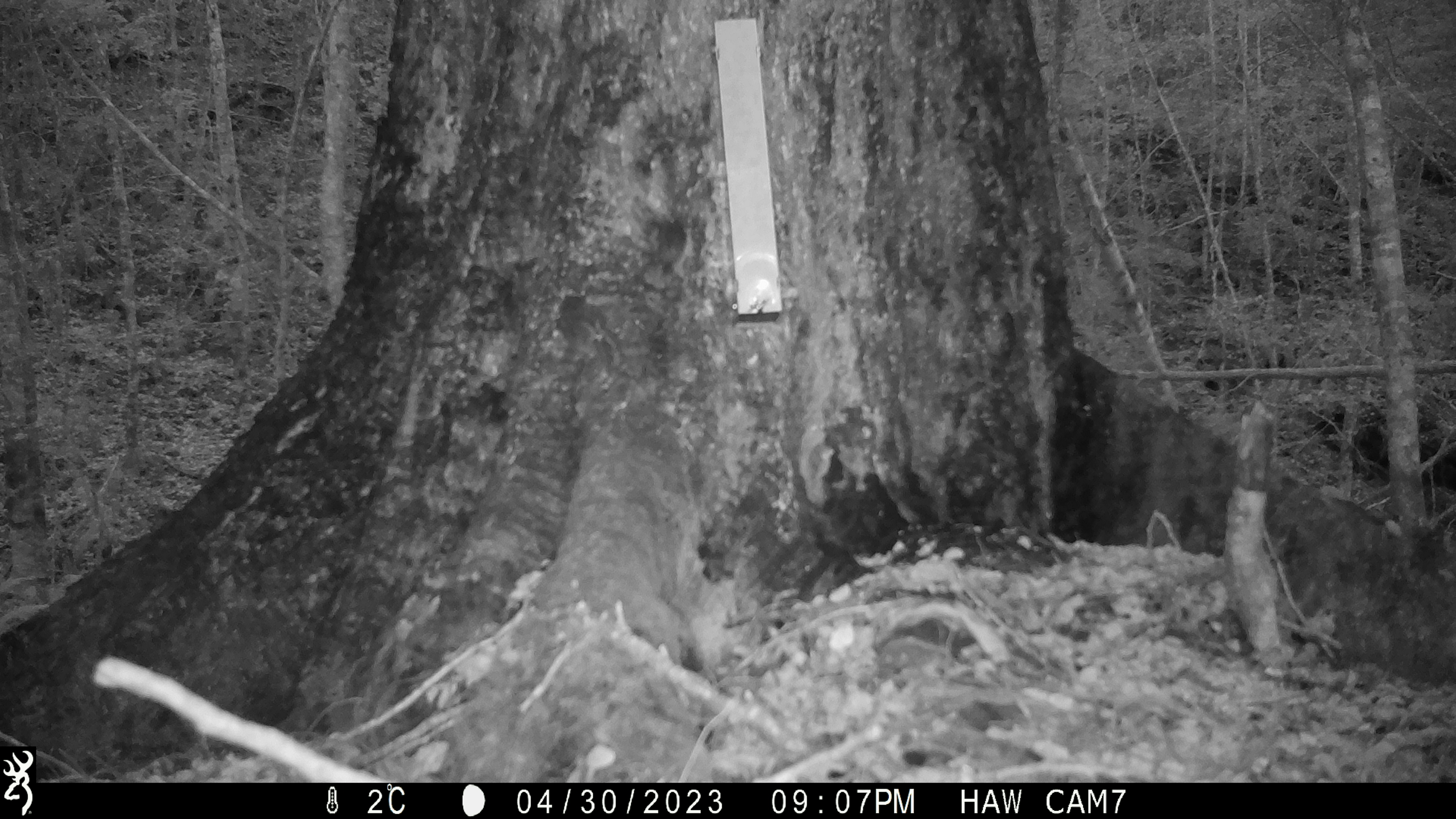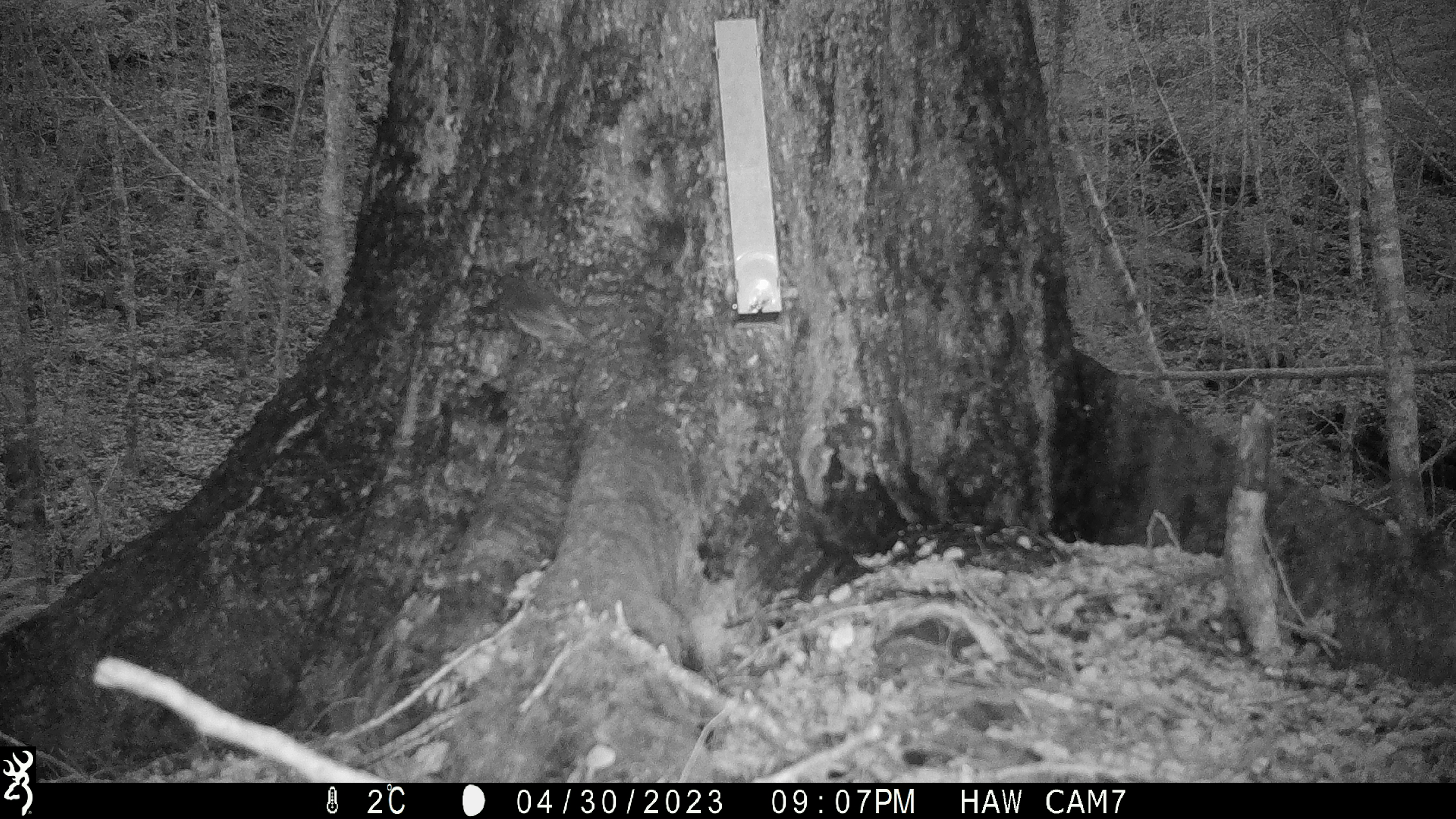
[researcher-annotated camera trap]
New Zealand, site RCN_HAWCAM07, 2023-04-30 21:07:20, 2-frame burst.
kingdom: Animalia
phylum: Chordata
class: Aves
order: Passeriformes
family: Petroicidae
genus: Petroica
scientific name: Petroica australis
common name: new zealand robin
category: robin